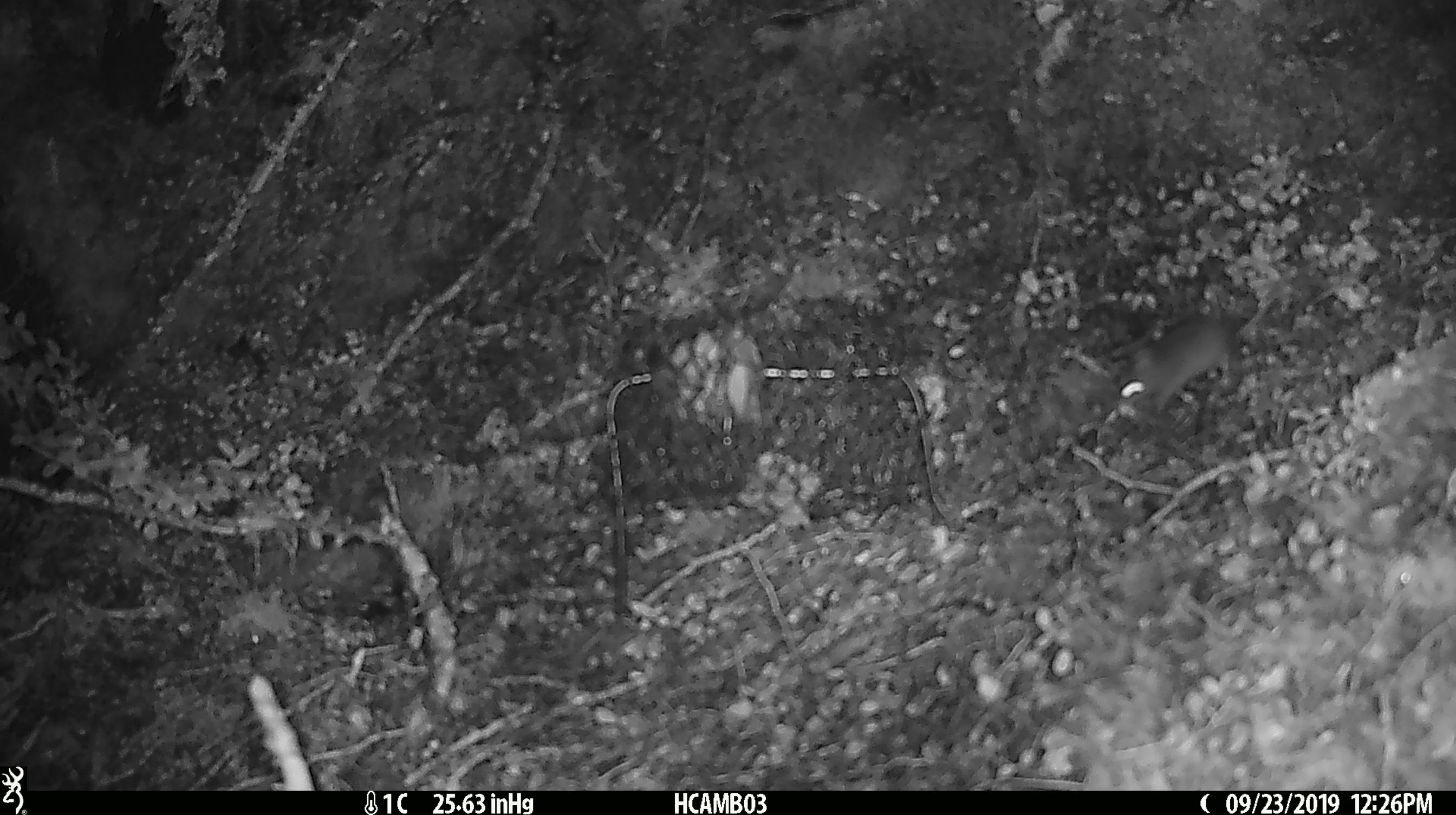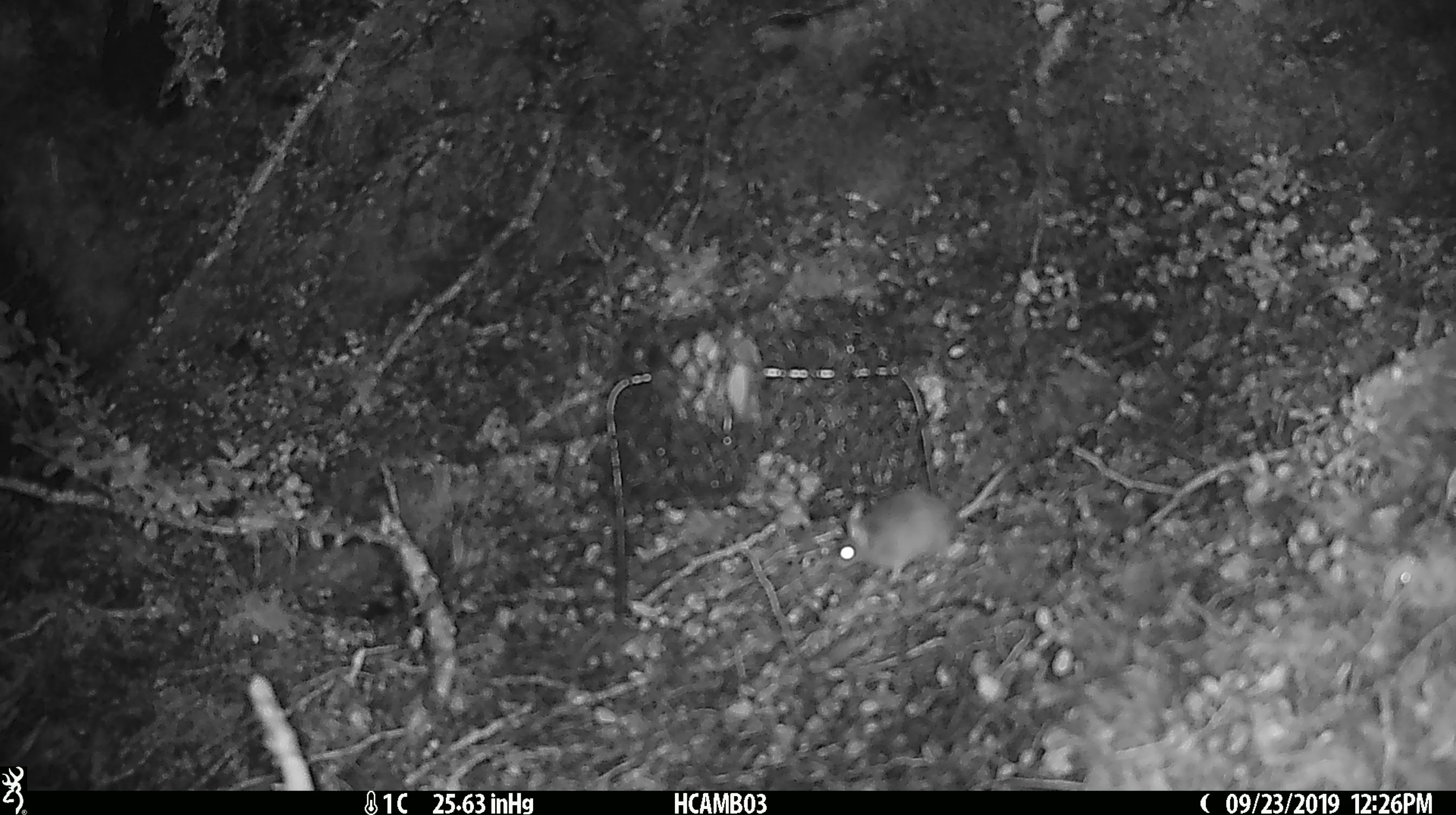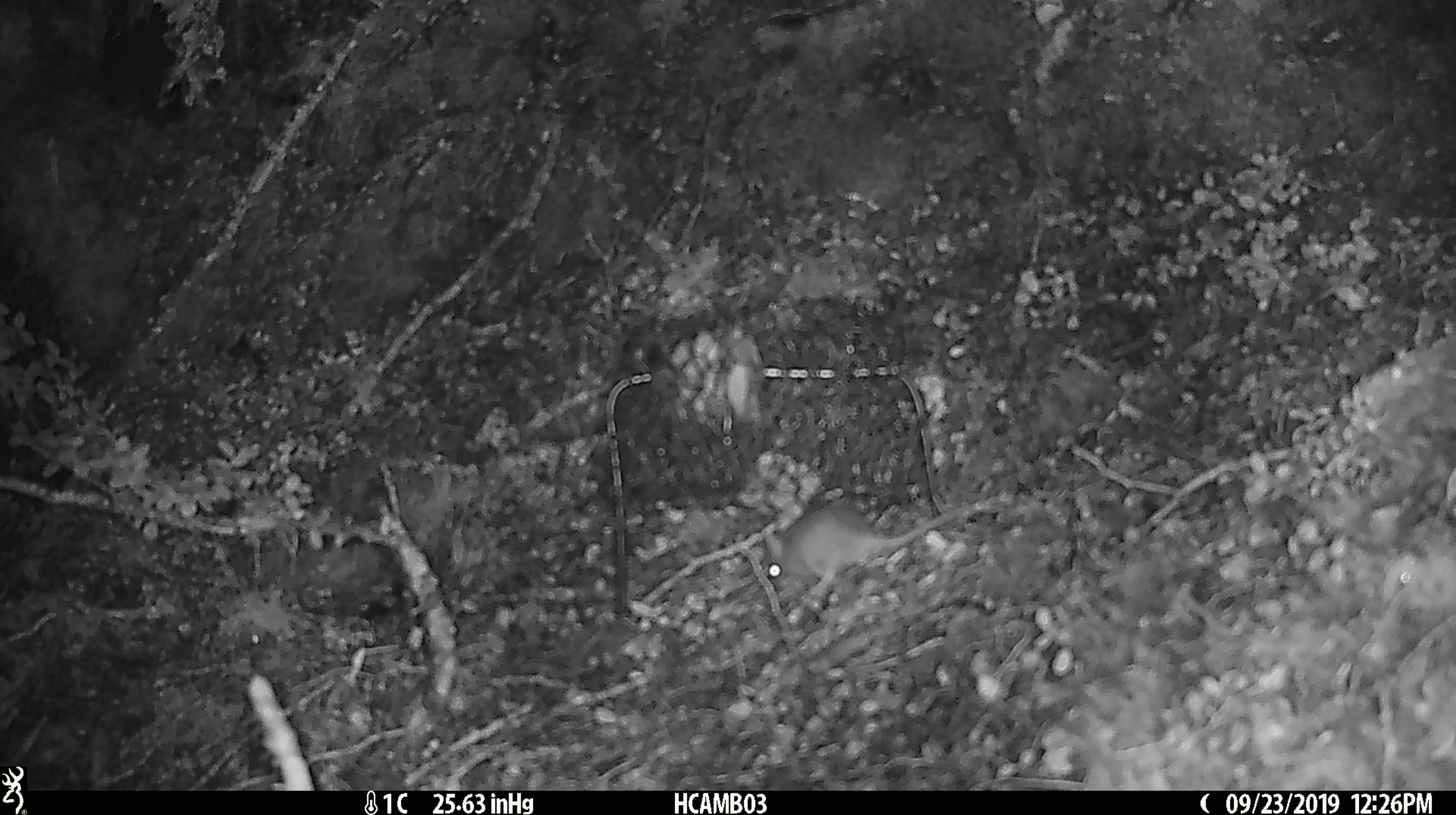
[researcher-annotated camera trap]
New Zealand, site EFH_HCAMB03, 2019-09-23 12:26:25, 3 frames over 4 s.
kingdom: Animalia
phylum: Chordata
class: Mammalia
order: Rodentia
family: Muridae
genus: Mus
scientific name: Mus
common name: mouse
Mouse (Mus).